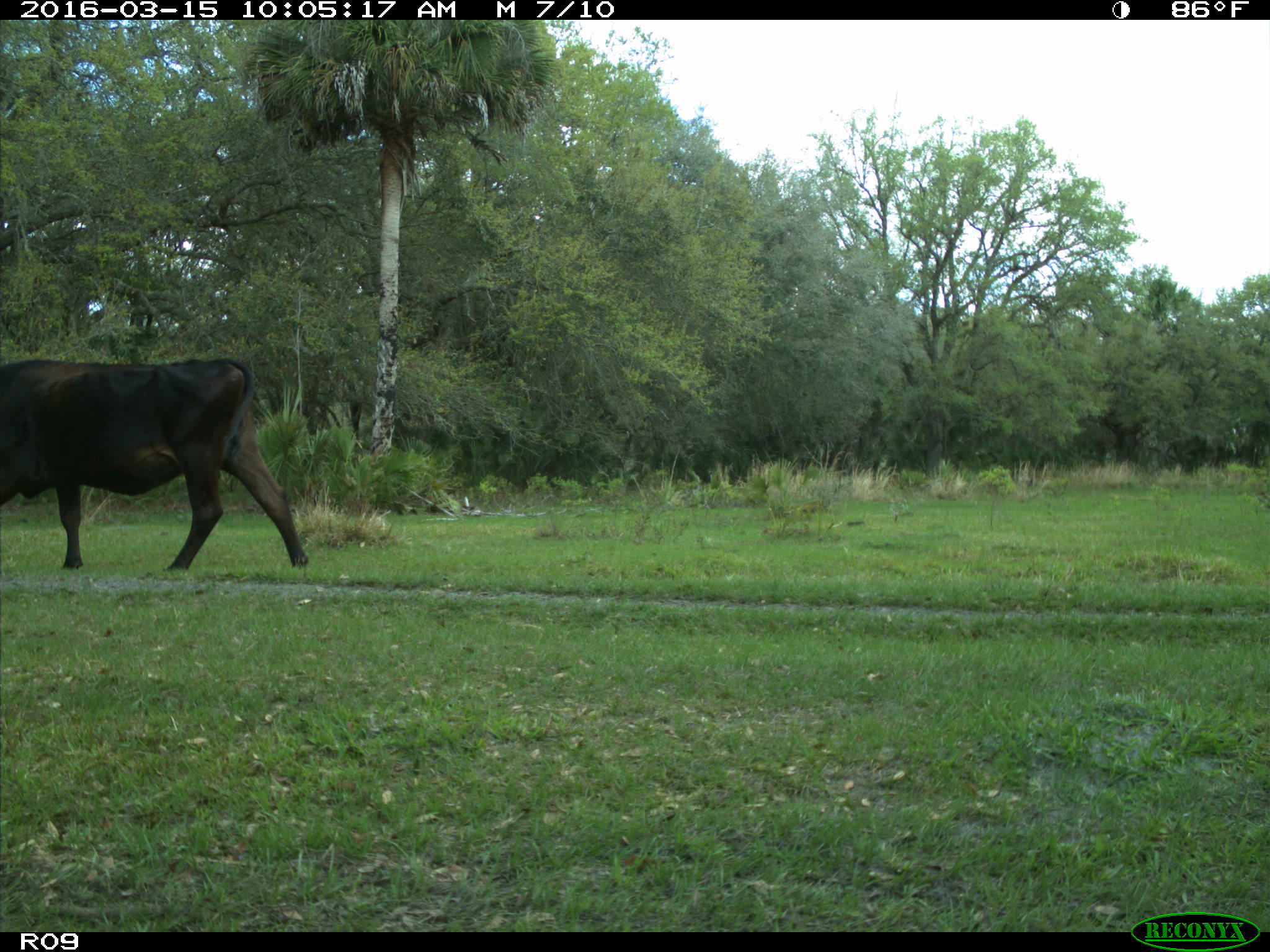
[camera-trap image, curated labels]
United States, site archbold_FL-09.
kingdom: Animalia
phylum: Chordata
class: Mammalia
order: Artiodactyla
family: Bovidae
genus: Bos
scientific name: Bos taurus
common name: domestic cow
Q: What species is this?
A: Bos taurus (domestic cow).